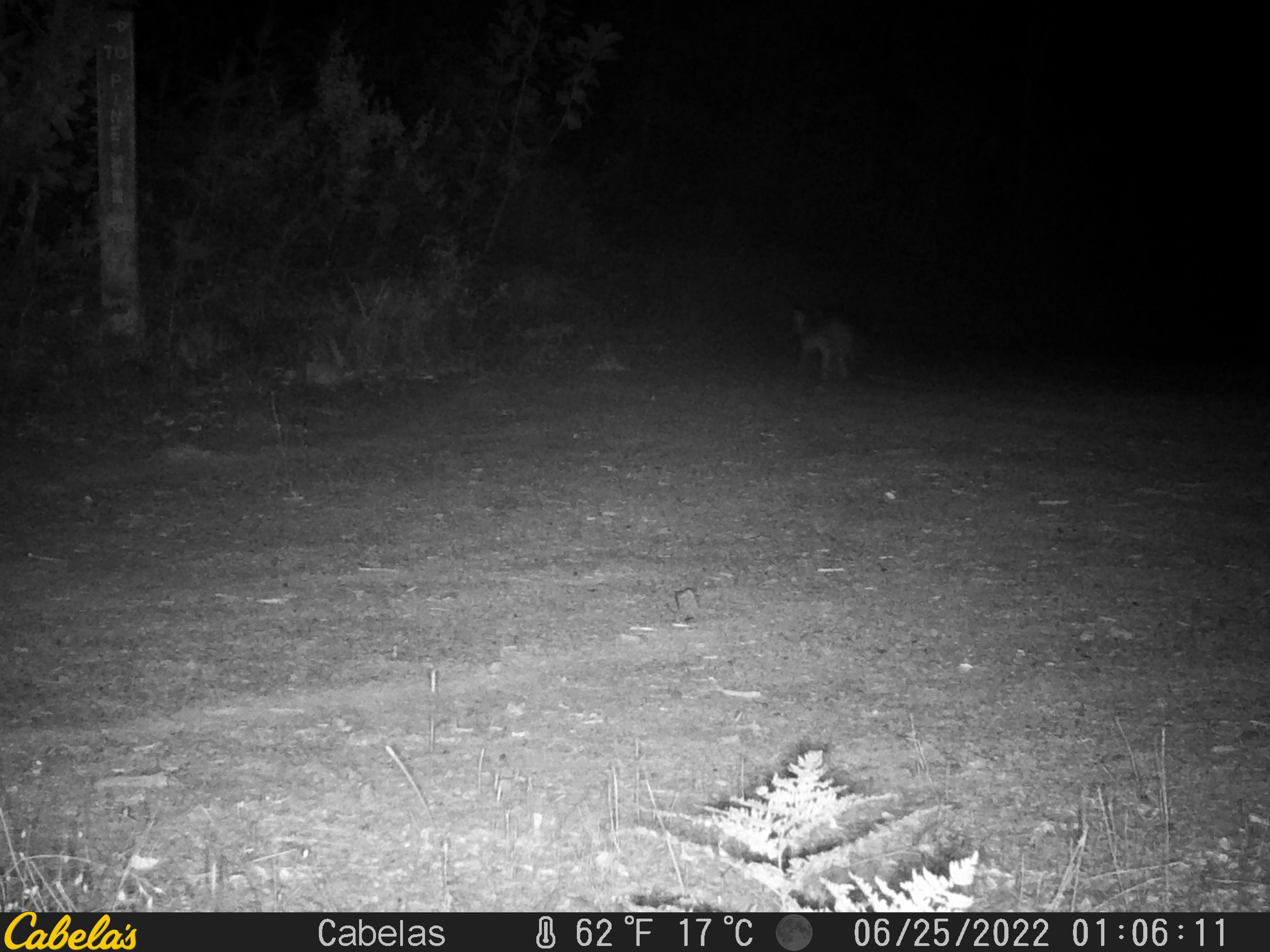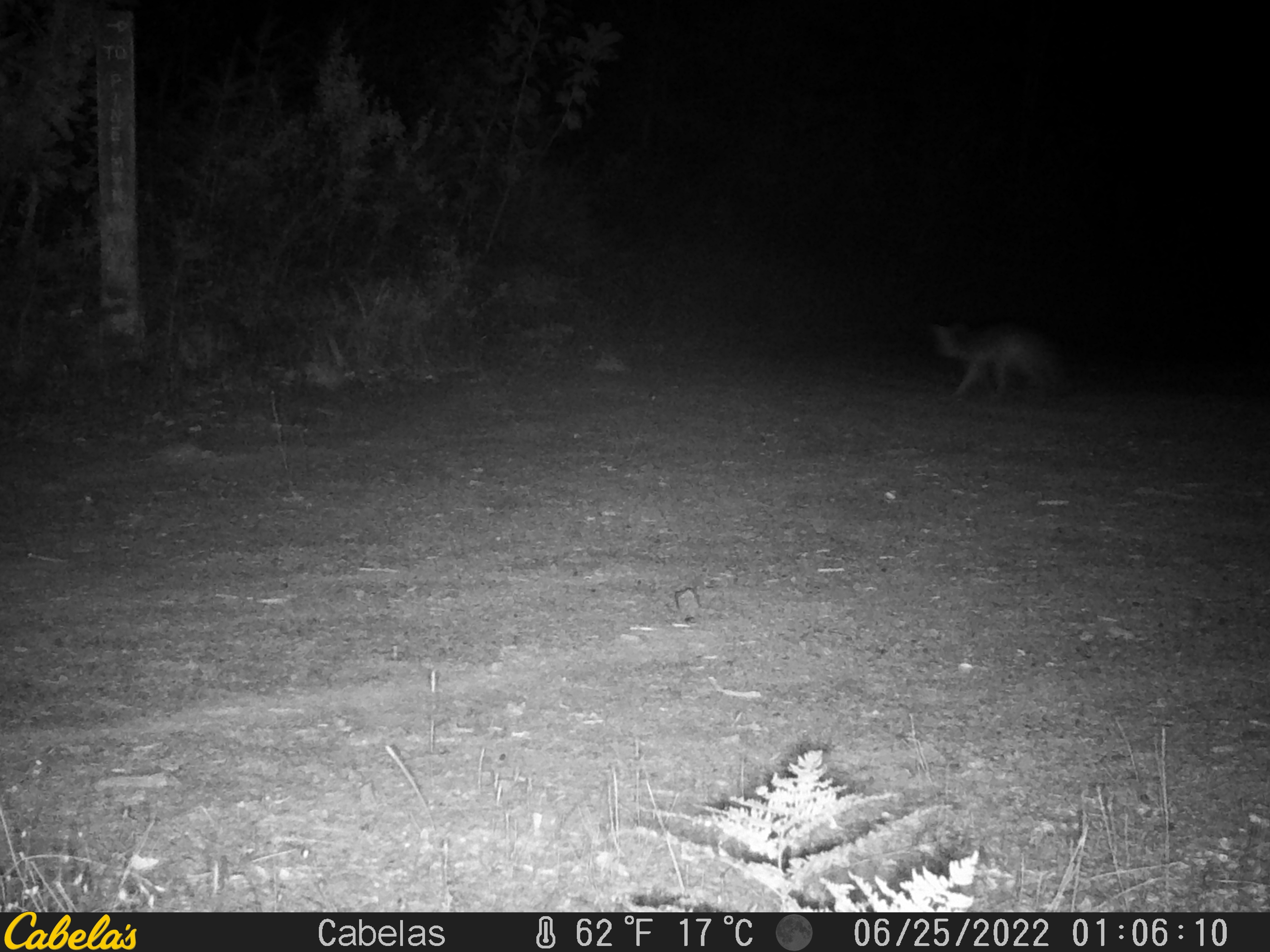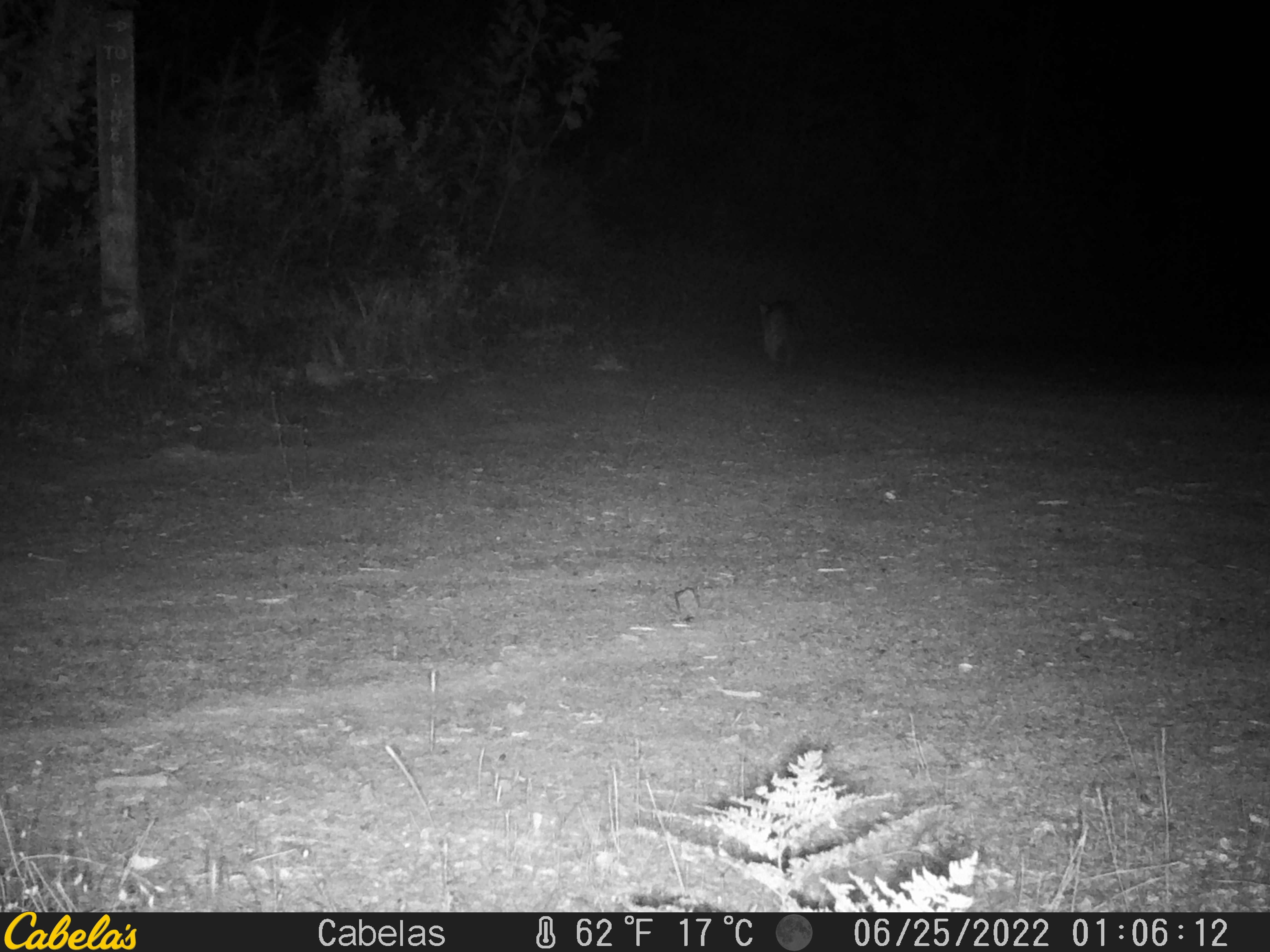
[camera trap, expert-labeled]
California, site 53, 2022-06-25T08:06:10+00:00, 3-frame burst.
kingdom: Animalia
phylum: Chordata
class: Mammalia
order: Carnivora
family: Canidae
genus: Urocyon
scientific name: Urocyon cinereoargenteus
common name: gray fox